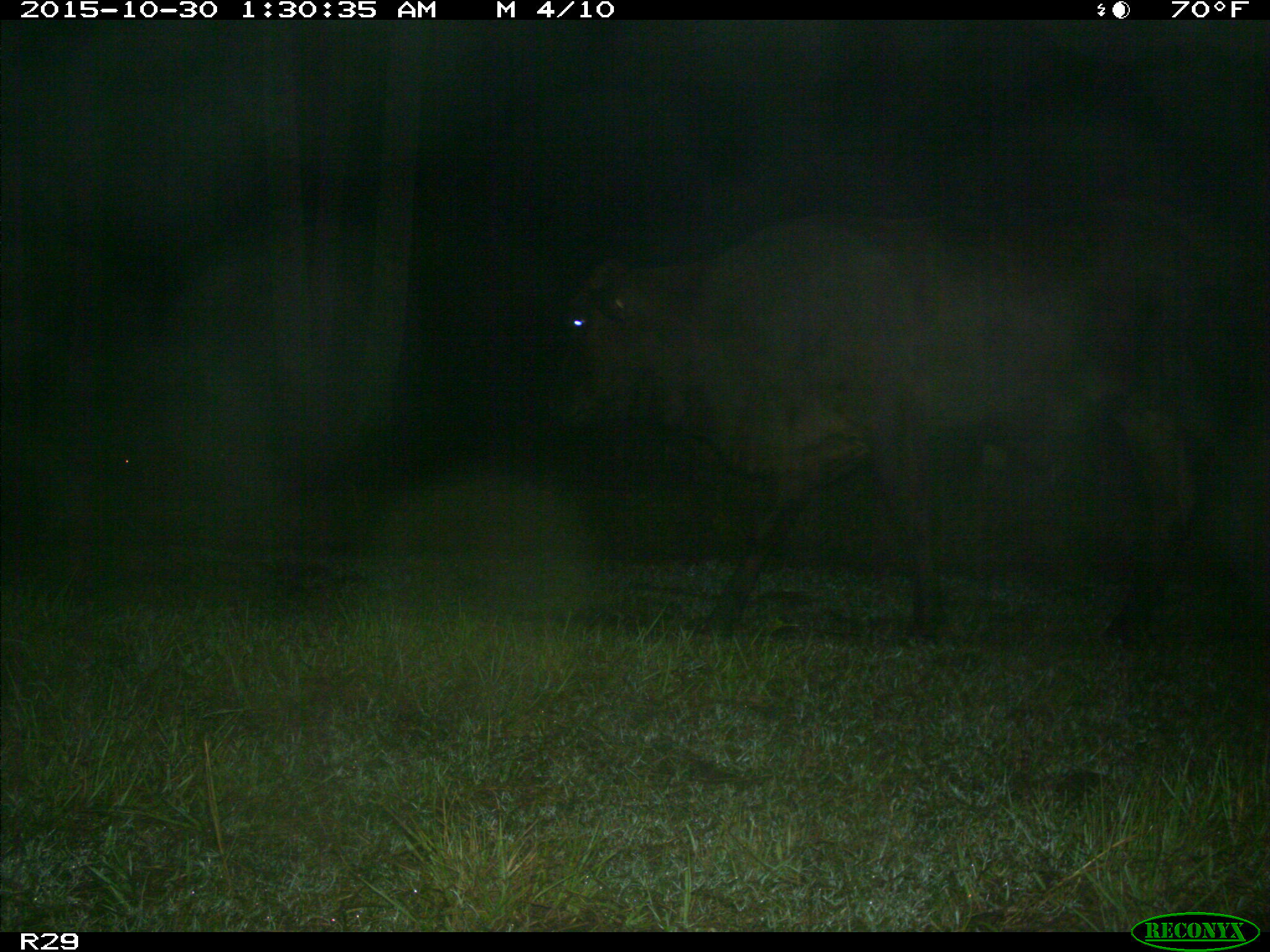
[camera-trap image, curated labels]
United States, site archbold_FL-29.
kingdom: Animalia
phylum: Chordata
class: Mammalia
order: Artiodactyla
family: Bovidae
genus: Bos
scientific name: Bos taurus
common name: domestic cow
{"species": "Bos taurus (domestic cow)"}